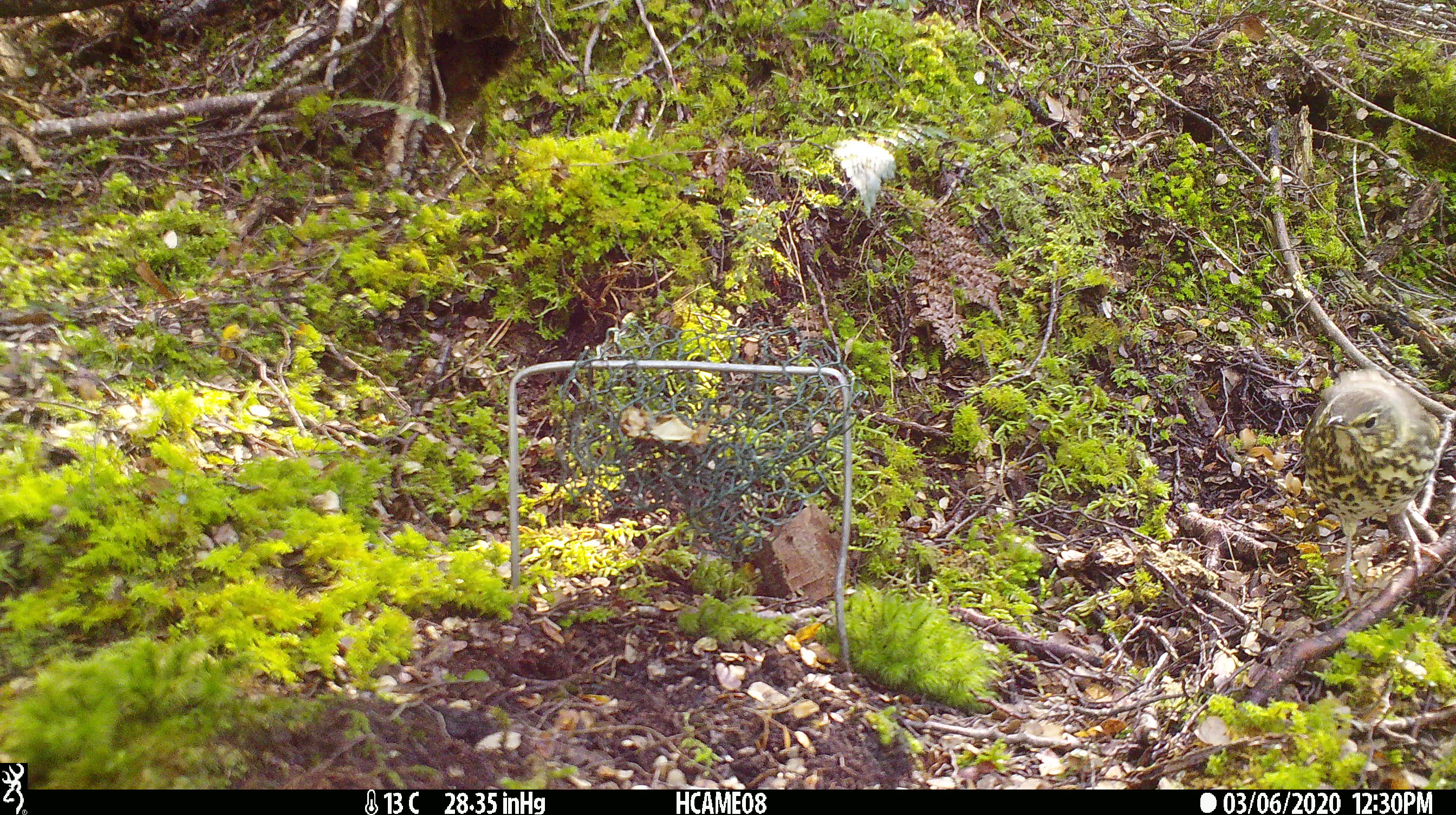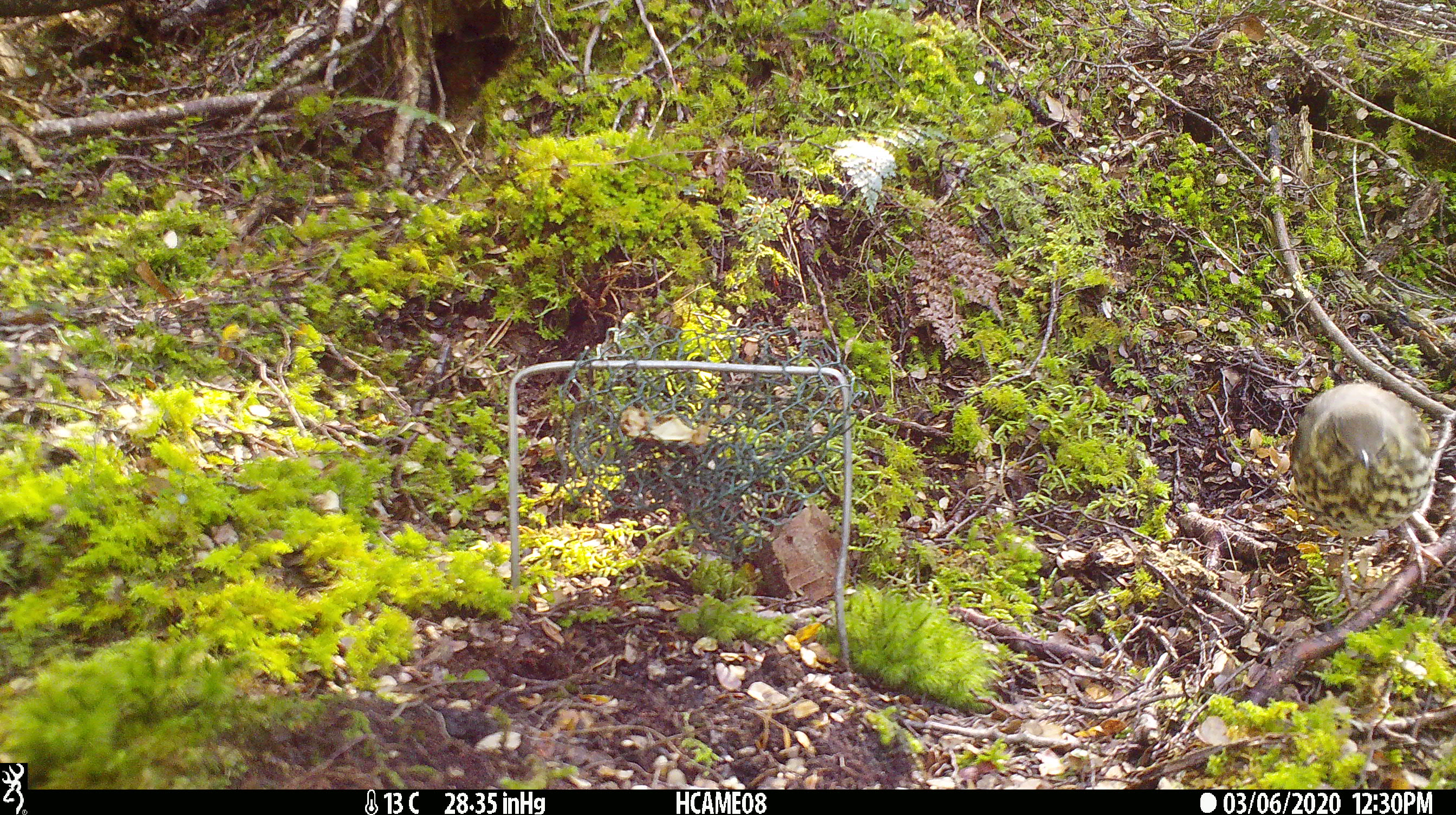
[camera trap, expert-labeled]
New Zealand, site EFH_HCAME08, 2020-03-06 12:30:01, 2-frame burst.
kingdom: Animalia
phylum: Chordata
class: Aves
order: Passeriformes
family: Turdidae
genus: Turdus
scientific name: Turdus philomelos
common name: song thrush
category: thrush